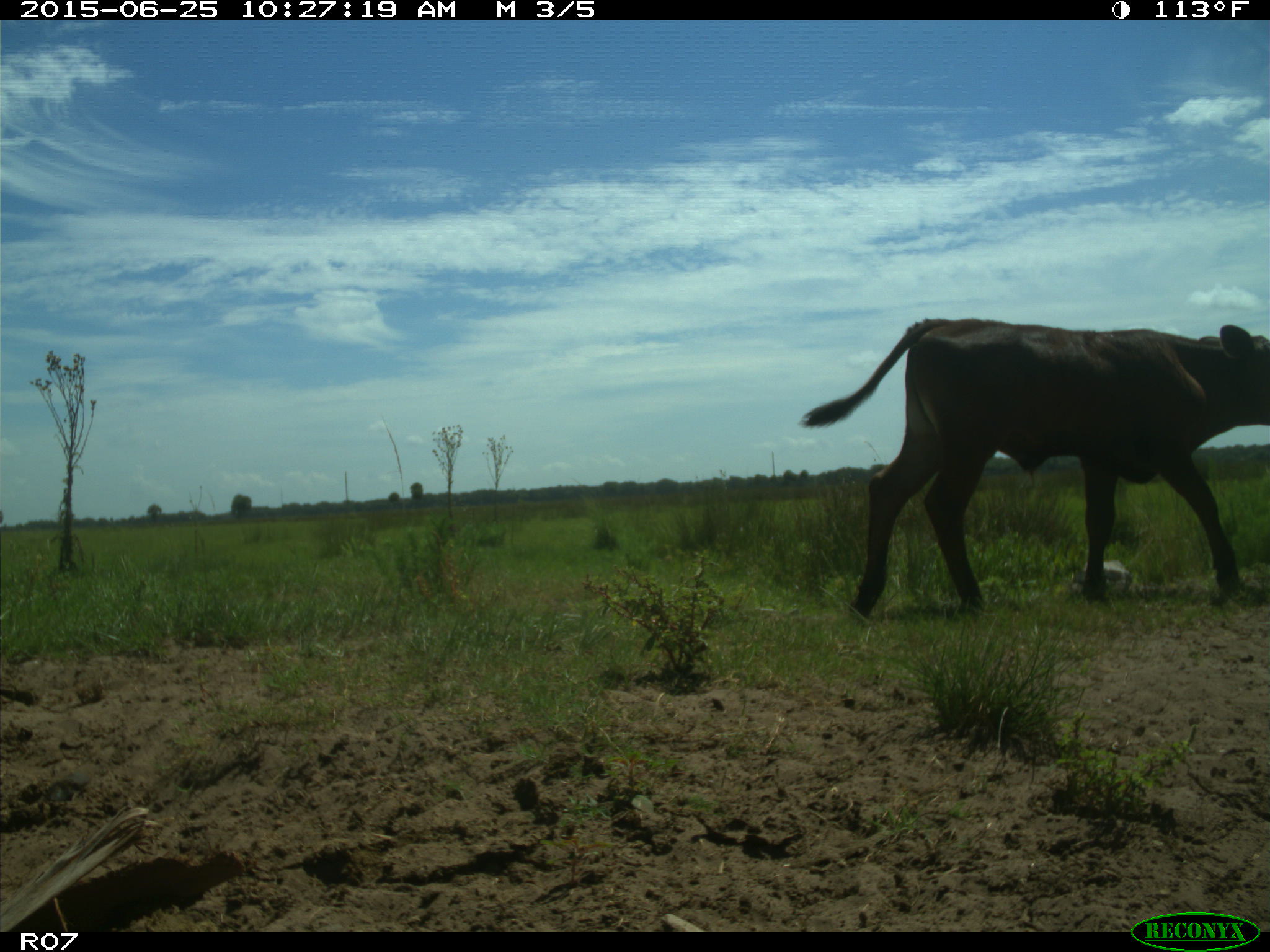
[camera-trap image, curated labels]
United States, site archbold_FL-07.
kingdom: Animalia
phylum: Chordata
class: Mammalia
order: Artiodactyla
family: Bovidae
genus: Bos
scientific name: Bos taurus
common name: domestic cow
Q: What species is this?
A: Bos taurus (domestic cow).